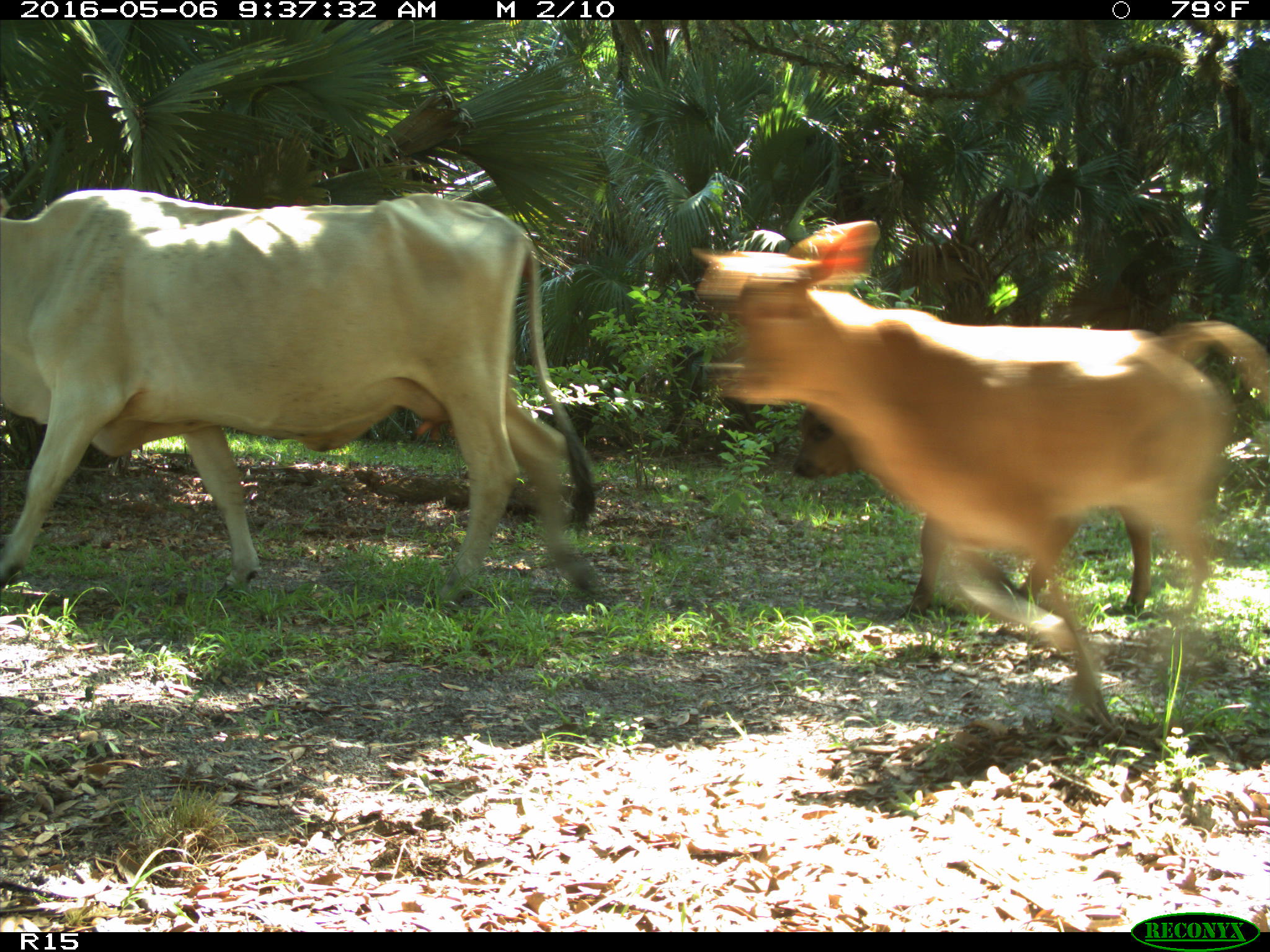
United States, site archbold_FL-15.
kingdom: Animalia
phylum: Chordata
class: Mammalia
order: Artiodactyla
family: Bovidae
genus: Bos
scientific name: Bos taurus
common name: domestic cow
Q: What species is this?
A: Bos taurus (domestic cow).